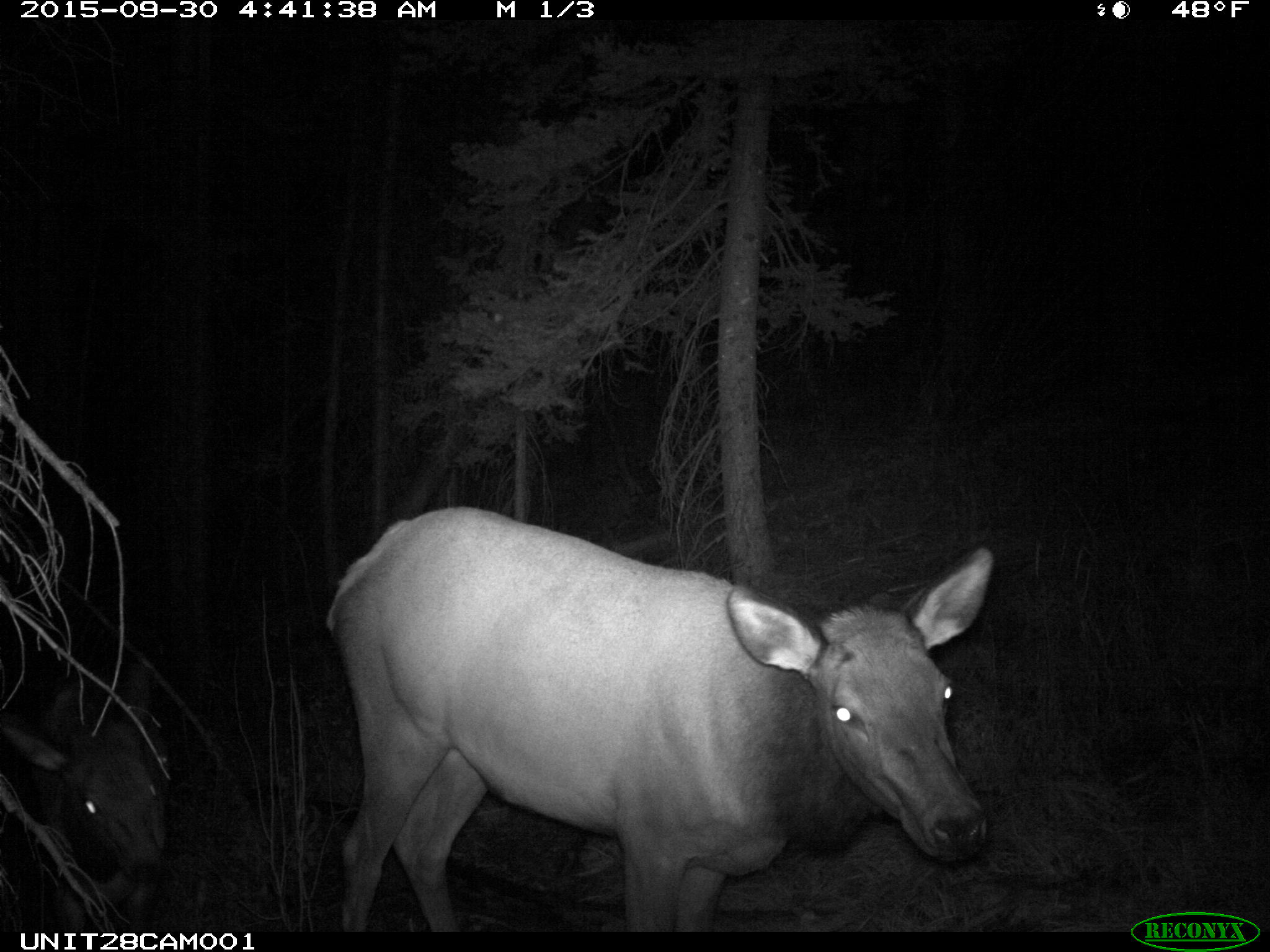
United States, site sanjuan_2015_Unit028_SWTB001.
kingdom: Animalia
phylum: Chordata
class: Mammalia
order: Artiodactyla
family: Cervidae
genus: Cervus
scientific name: Cervus elaphus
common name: red deer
Cervus elaphus (red deer).